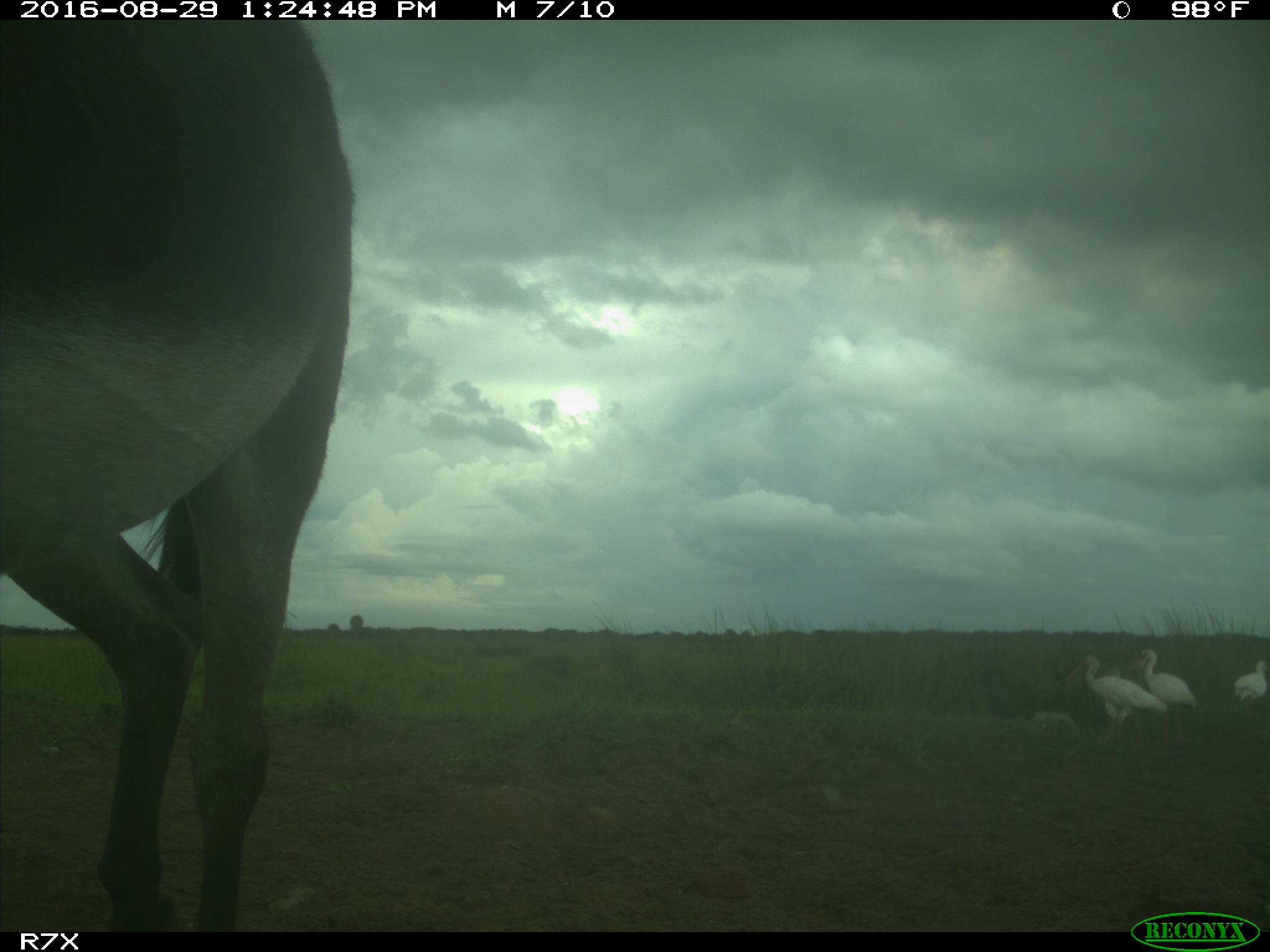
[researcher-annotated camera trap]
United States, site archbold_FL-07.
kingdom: Animalia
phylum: Chordata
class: Aves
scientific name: Aves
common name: birds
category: unidentified bird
Unidentified bird (birds) (Aves).